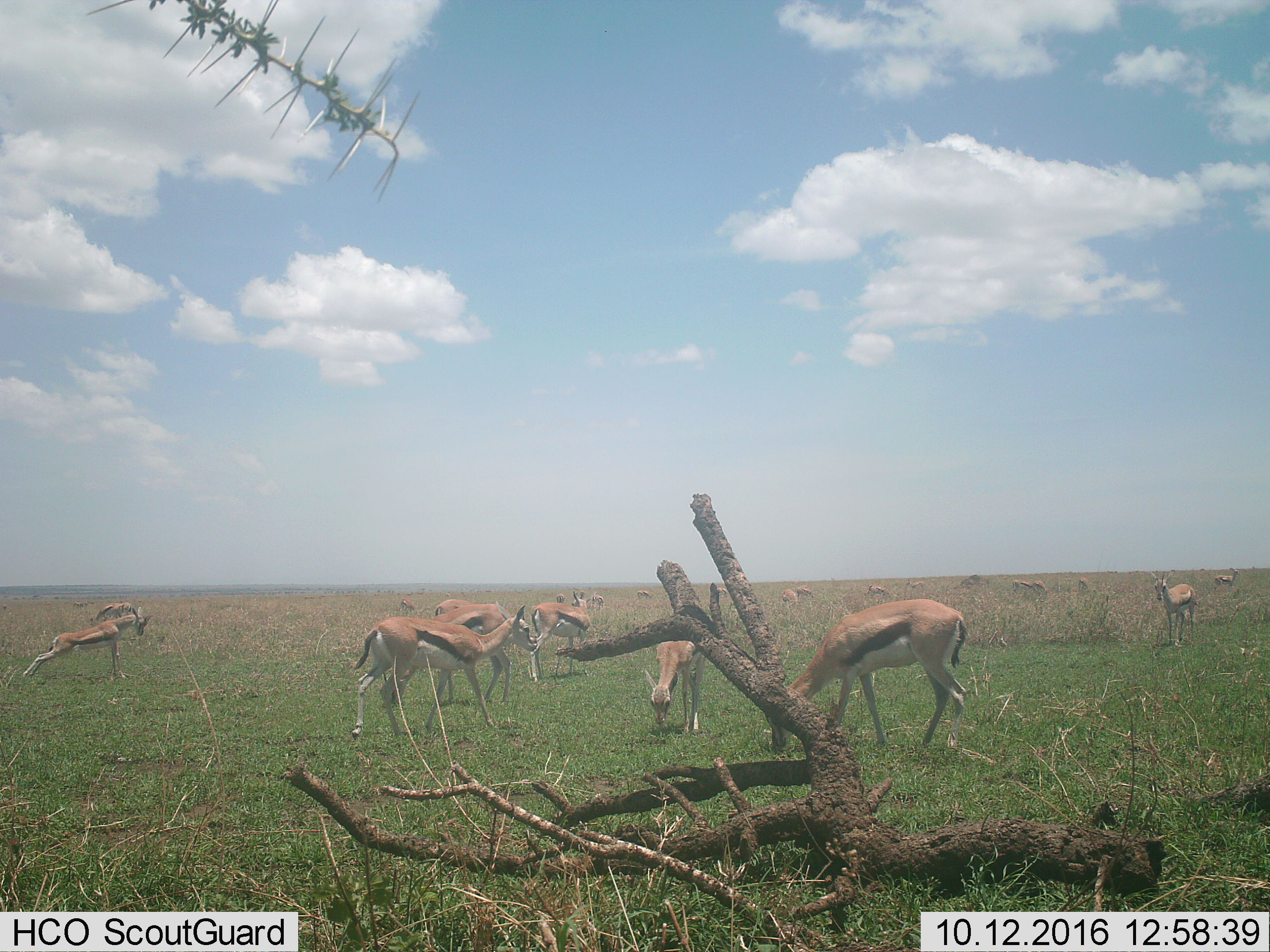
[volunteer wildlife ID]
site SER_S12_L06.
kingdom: Animalia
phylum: Chordata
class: Mammalia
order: Artiodactyla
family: Bovidae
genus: Eudorcas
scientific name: Eudorcas thomsonii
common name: thomson's gazelle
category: gazellethomsons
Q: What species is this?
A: Gazellethomsons (thomson's gazelle) (Eudorcas thomsonii).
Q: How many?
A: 11-50.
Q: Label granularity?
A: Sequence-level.